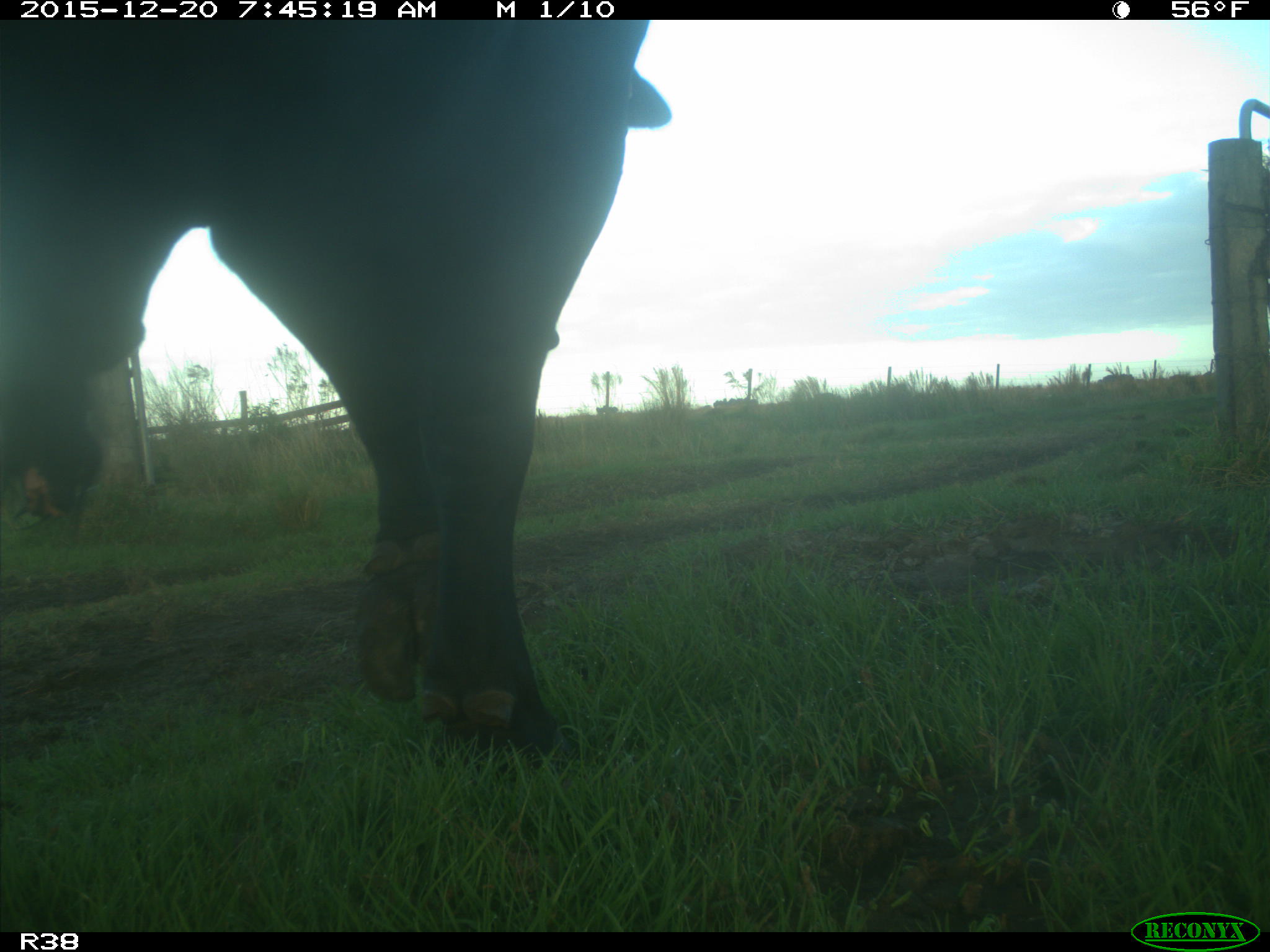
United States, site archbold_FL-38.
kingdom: Animalia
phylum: Chordata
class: Mammalia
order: Artiodactyla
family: Bovidae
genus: Bos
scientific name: Bos taurus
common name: domestic cow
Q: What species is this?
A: Bos taurus (domestic cow).